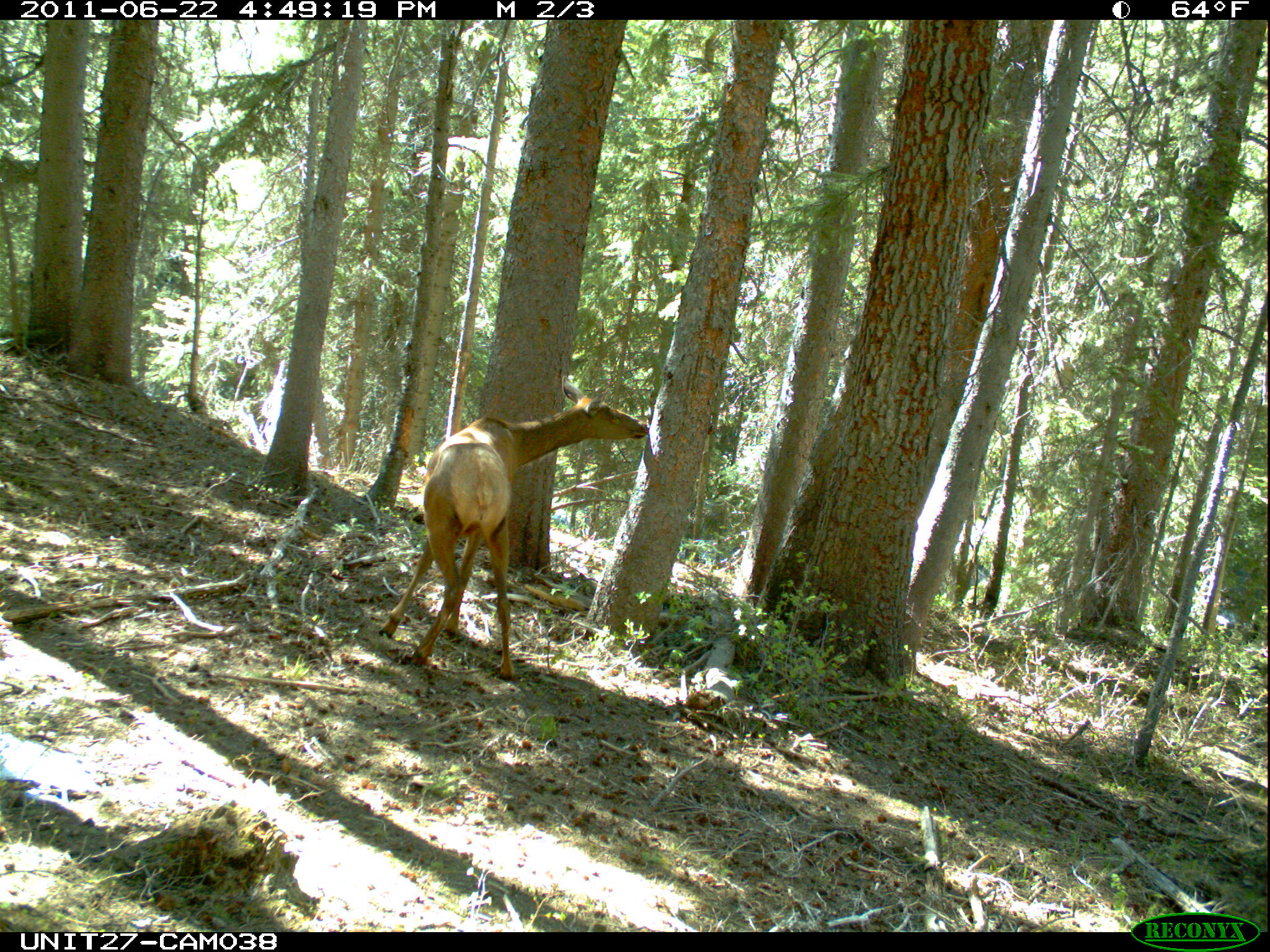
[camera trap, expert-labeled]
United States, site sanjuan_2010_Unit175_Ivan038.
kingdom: Animalia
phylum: Chordata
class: Mammalia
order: Artiodactyla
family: Cervidae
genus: Cervus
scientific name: Cervus elaphus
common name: red deer